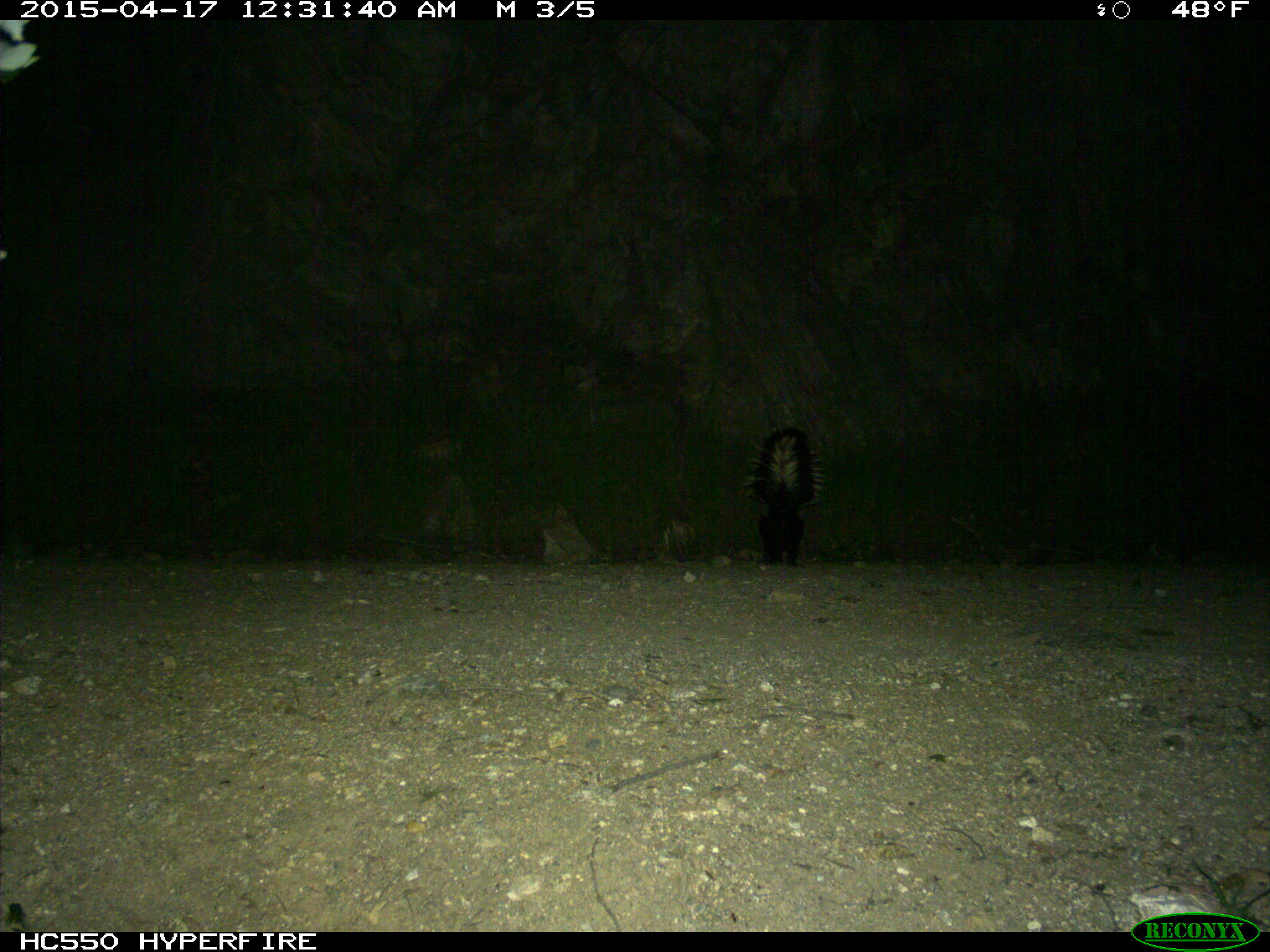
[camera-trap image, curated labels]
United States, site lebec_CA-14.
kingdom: Animalia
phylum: Chordata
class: Mammalia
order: Carnivora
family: Mephitidae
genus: Mephitis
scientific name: Mephitis mephitis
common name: striped skunk